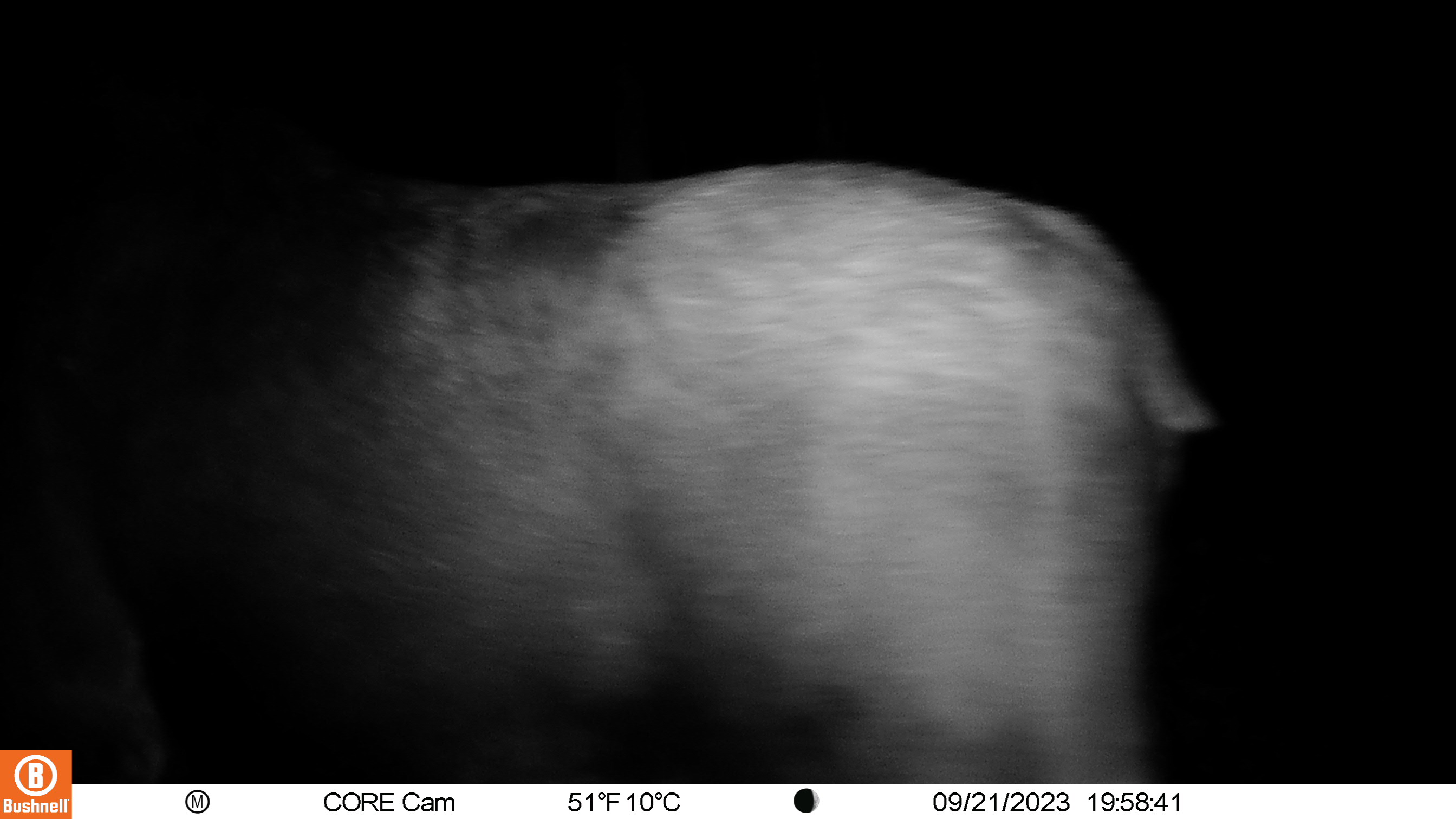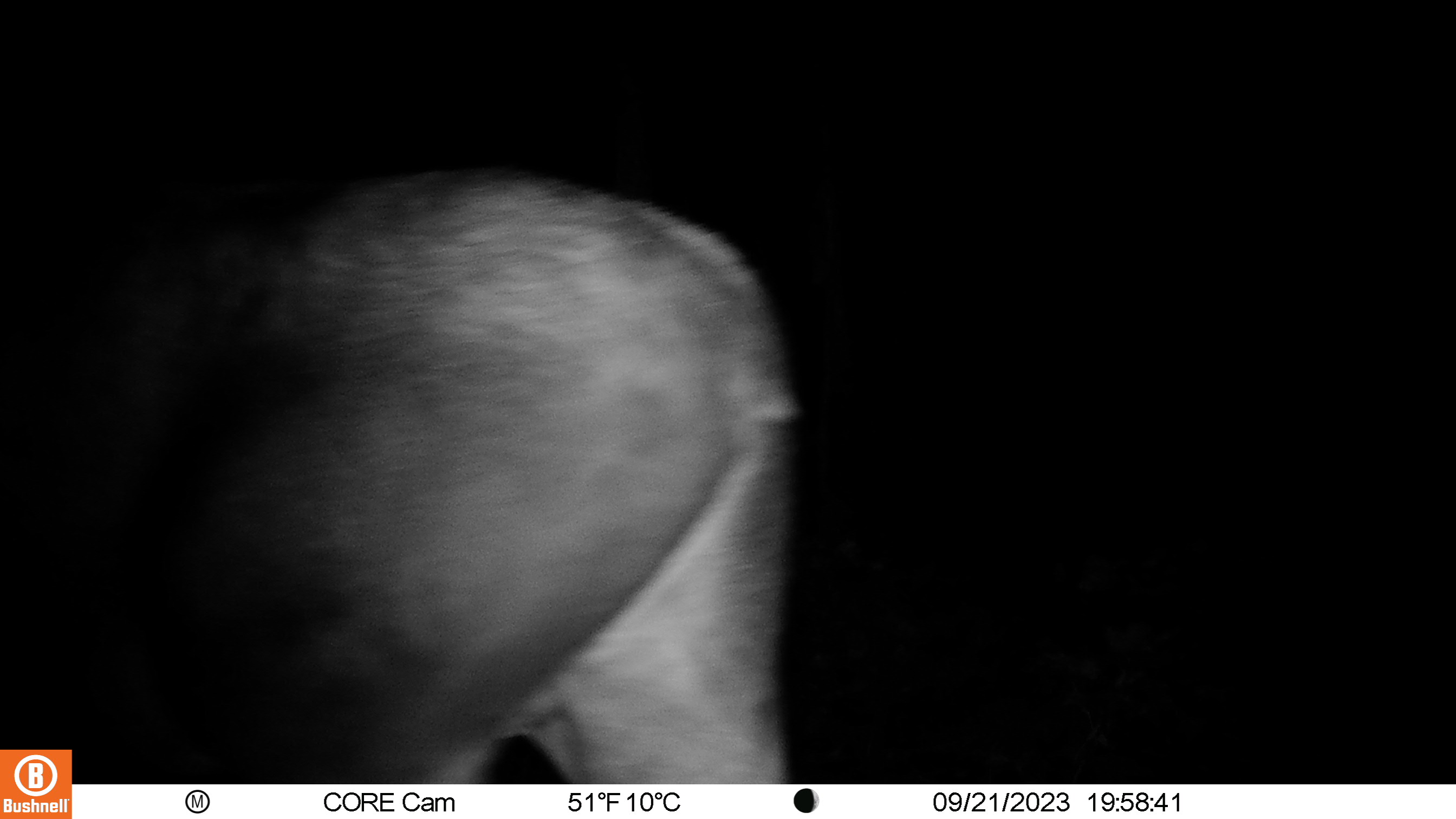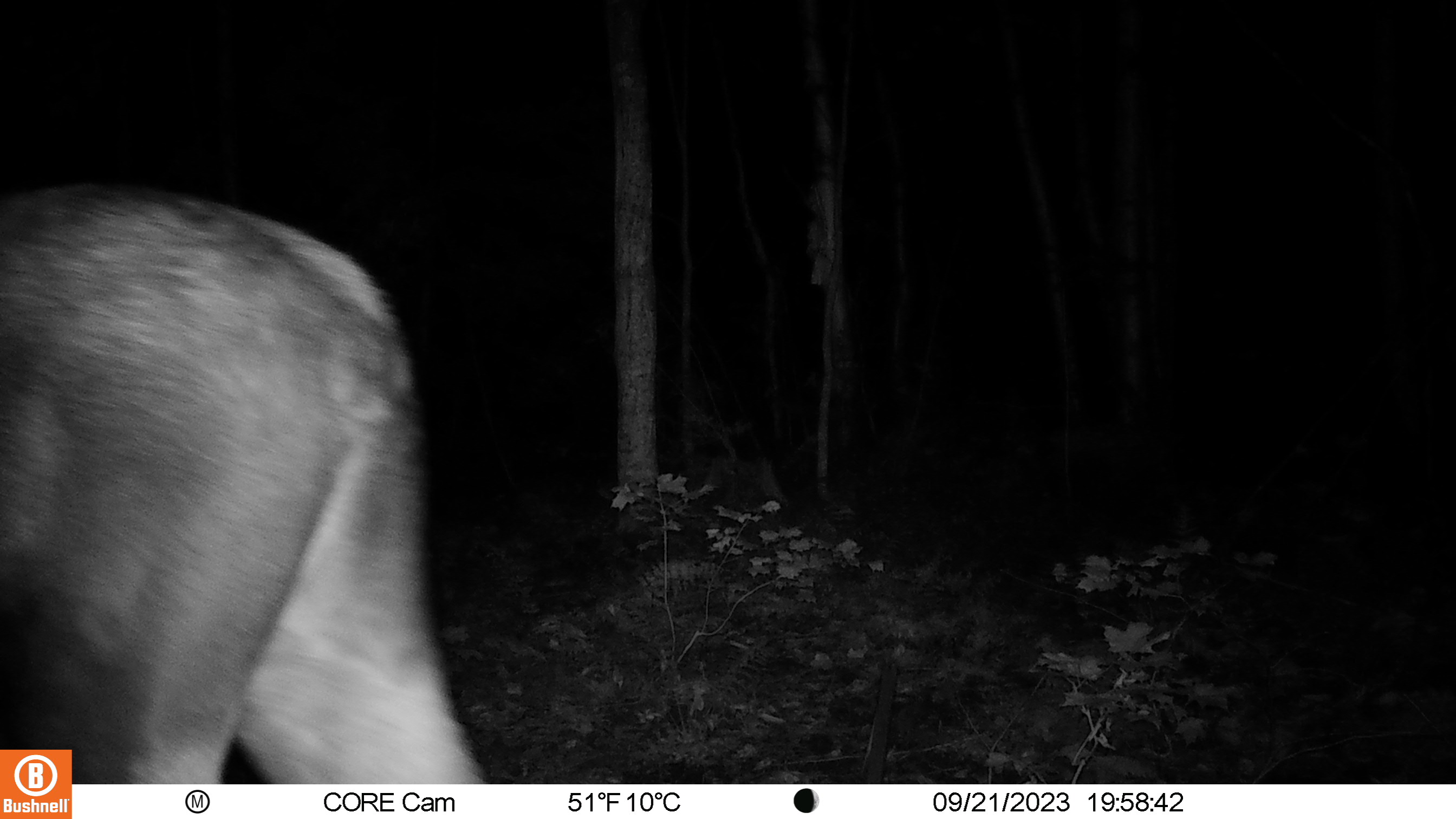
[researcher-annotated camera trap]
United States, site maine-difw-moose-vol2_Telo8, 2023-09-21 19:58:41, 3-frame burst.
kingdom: Animalia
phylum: Chordata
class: Mammalia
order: Artiodactyla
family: Cervidae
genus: Alces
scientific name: Alces alces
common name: moose